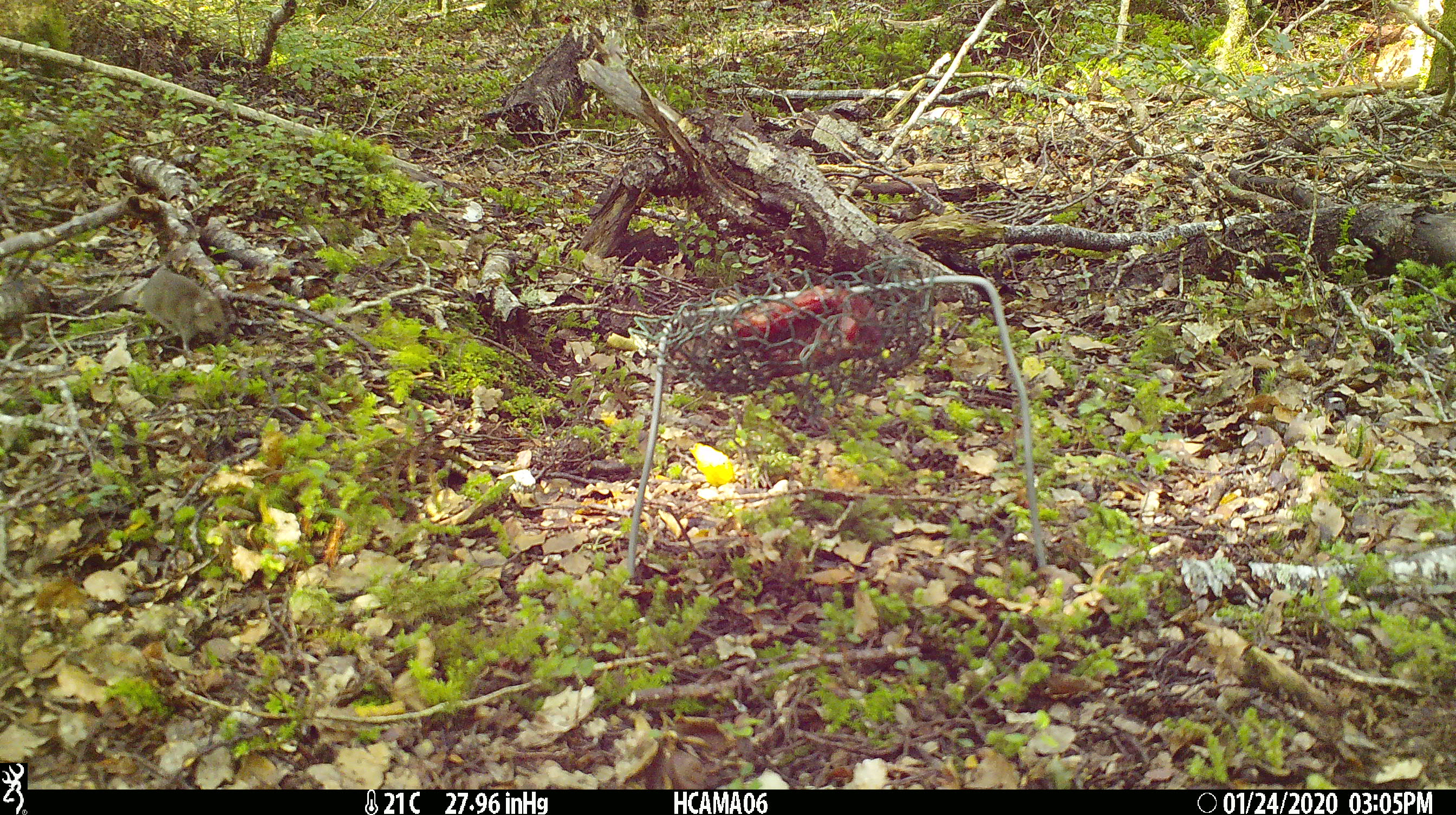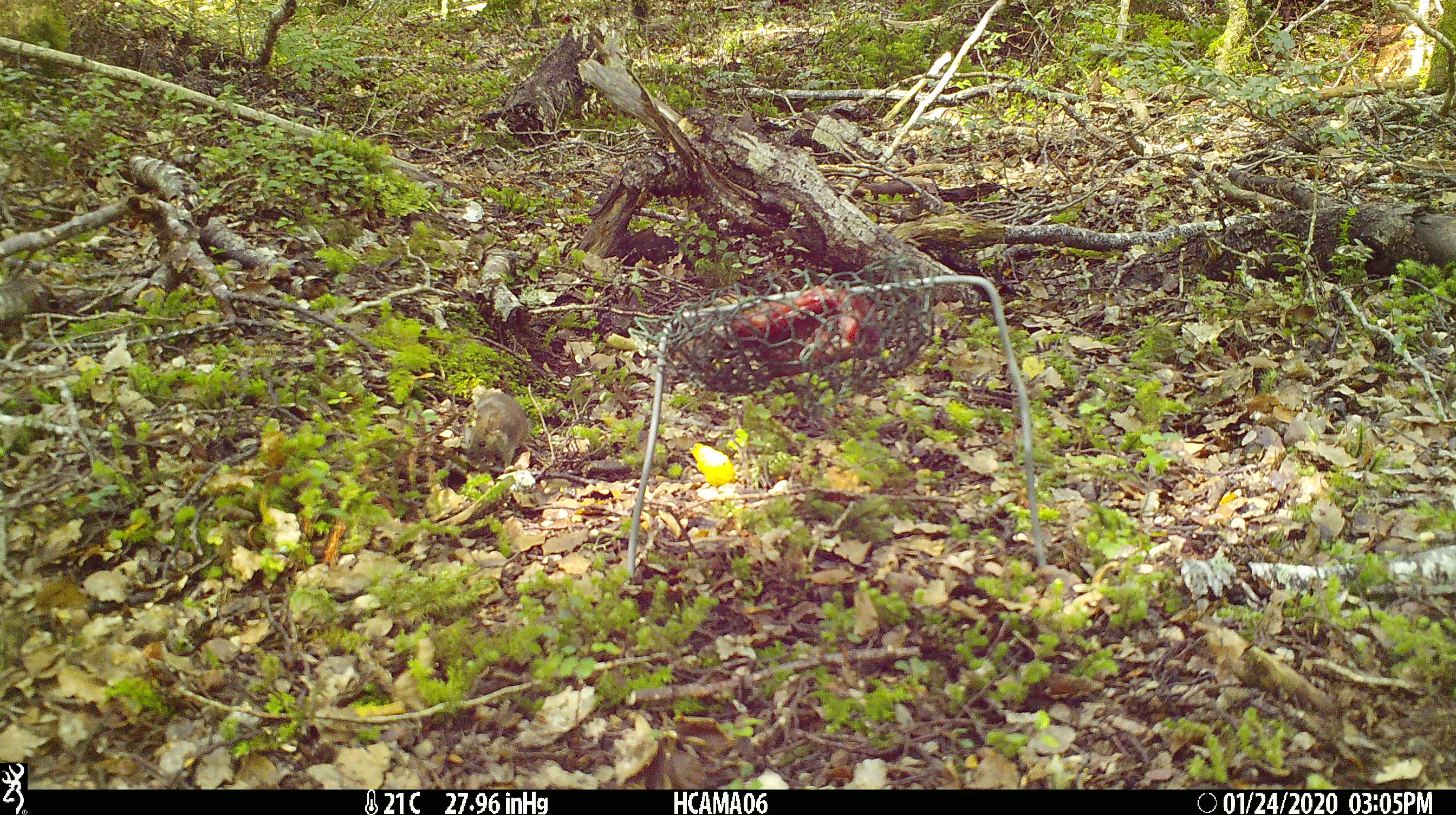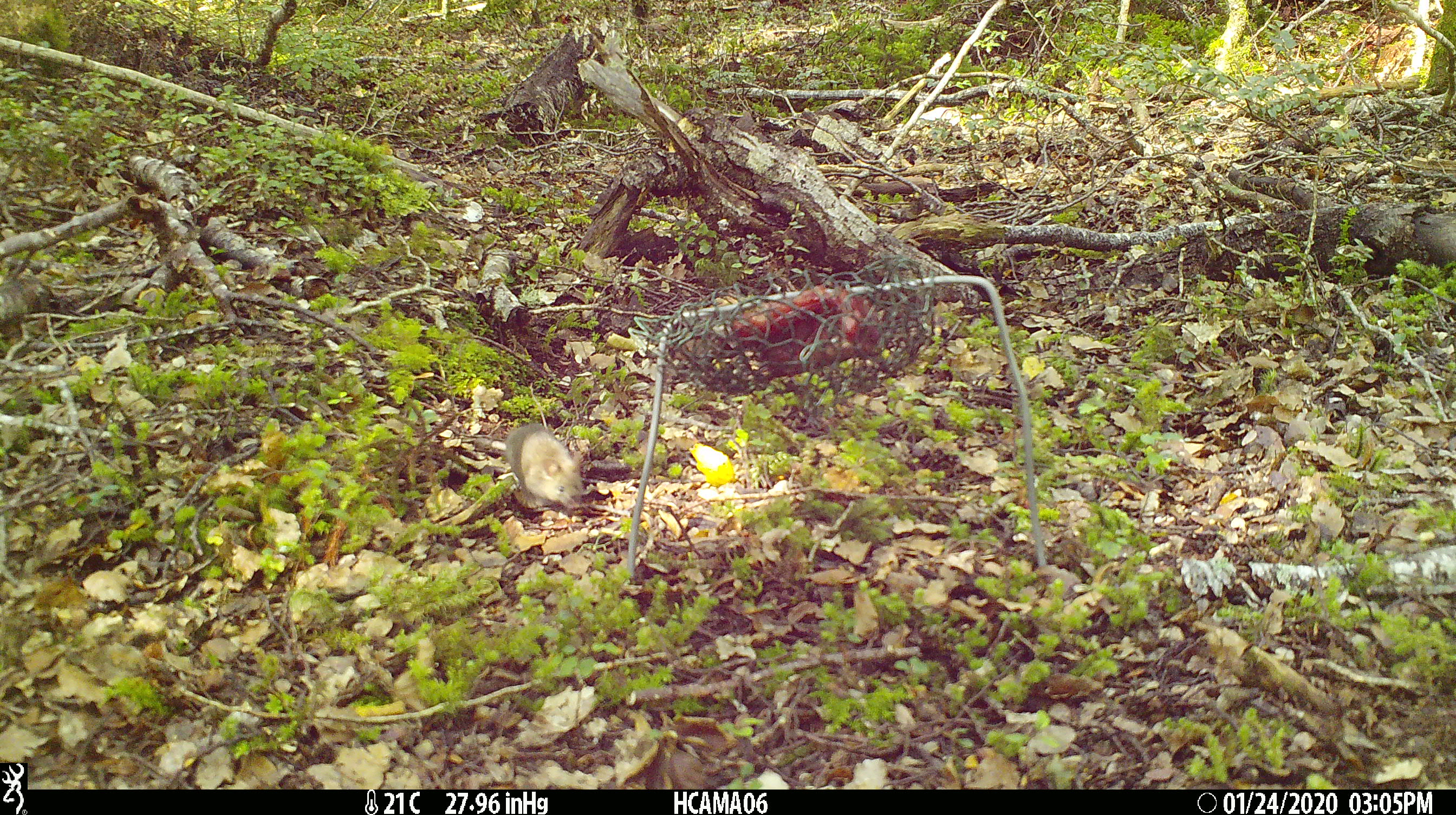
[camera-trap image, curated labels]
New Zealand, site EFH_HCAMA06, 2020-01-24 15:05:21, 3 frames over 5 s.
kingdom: Animalia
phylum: Chordata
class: Mammalia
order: Rodentia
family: Muridae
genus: Mus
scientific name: Mus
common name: mouse